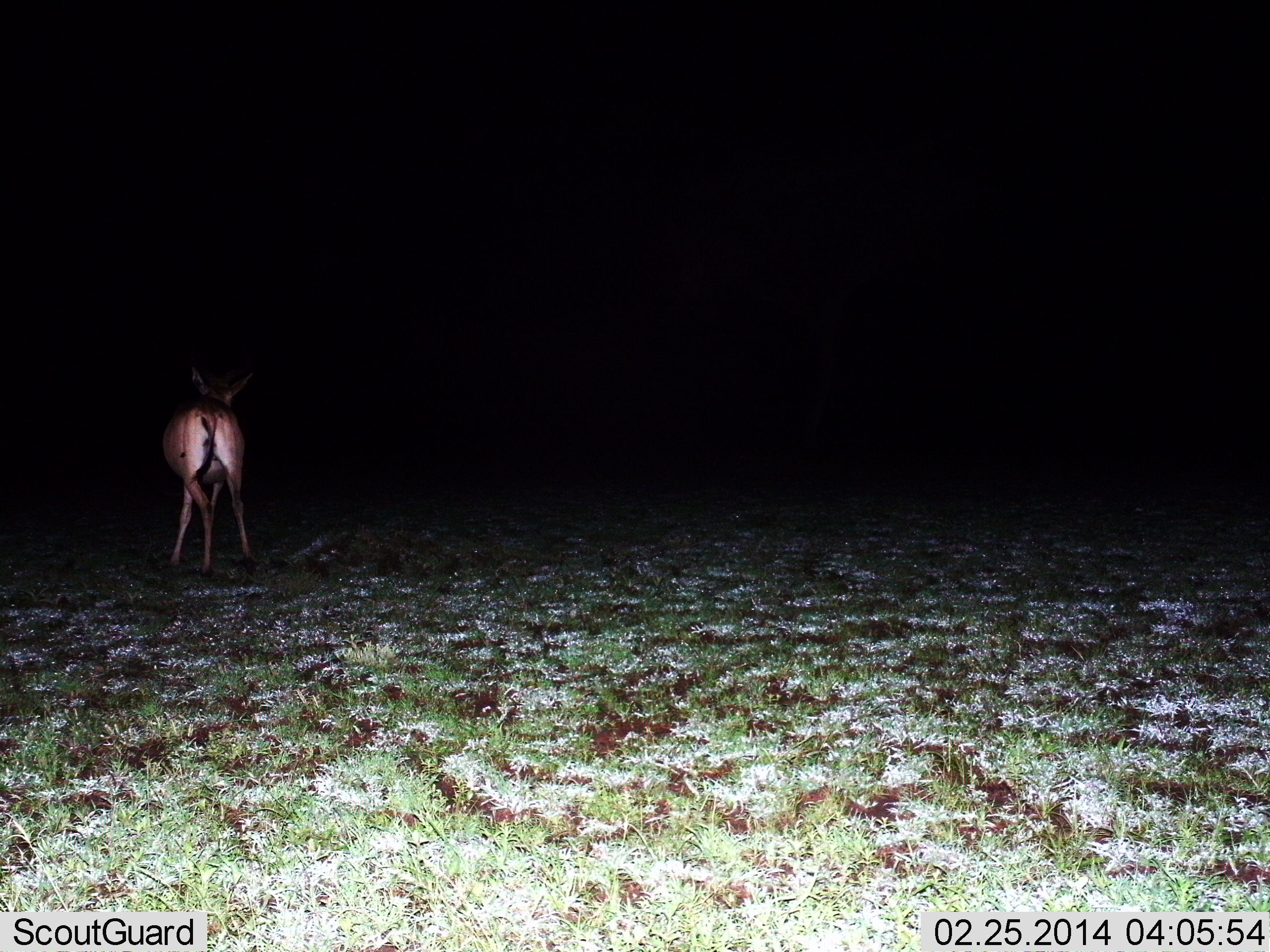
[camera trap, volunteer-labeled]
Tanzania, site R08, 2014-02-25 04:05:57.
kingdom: Animalia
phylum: Chordata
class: Mammalia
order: Artiodactyla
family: Bovidae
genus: Eudorcas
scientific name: Eudorcas thomsonii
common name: thomson's gazelle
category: gazellethomsons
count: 1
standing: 100%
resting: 0%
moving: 0%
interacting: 0%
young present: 0%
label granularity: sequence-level